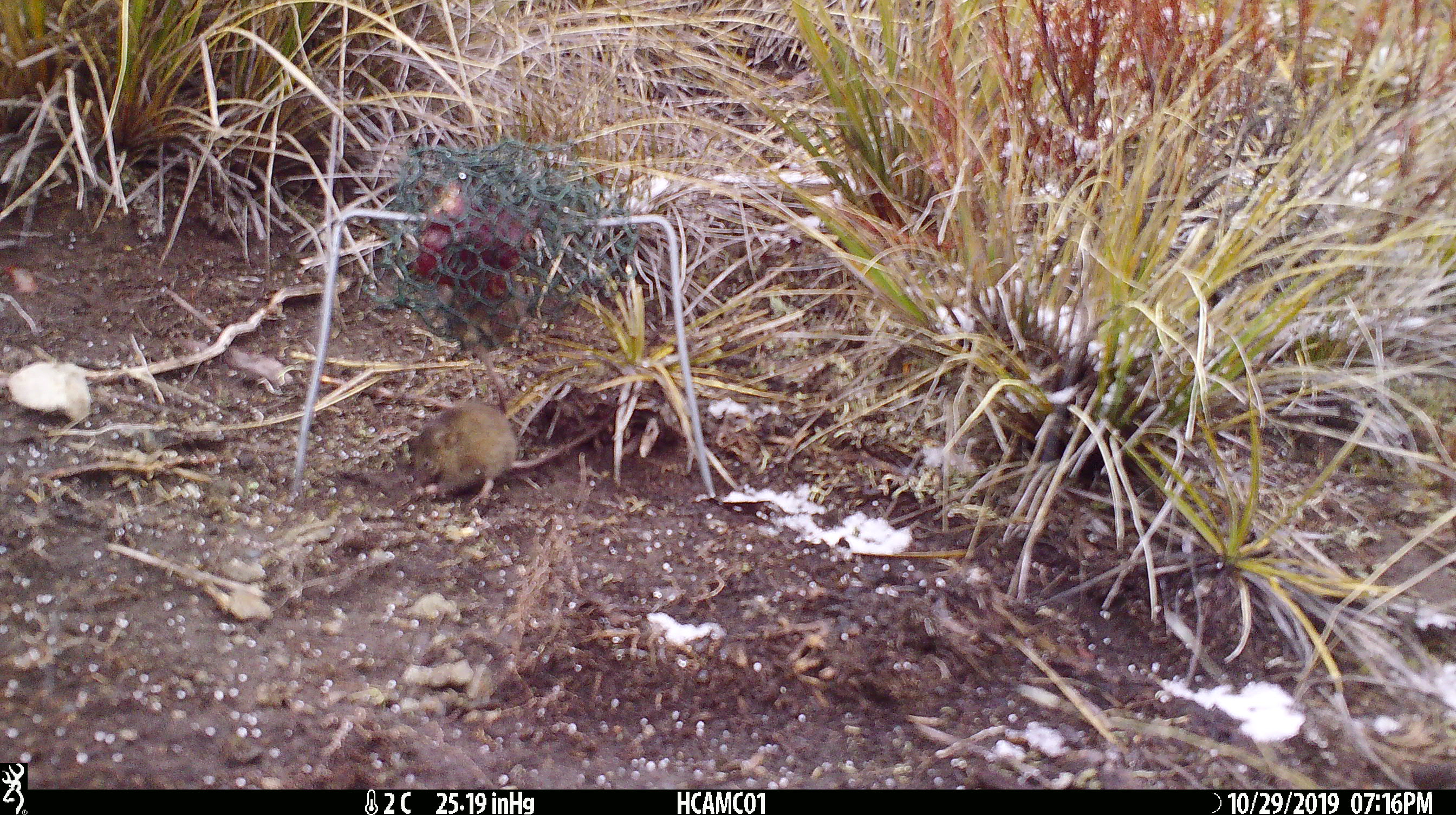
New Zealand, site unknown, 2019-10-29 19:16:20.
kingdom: Animalia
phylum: Chordata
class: Mammalia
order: Rodentia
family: Muridae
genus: Mus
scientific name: Mus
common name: mouse